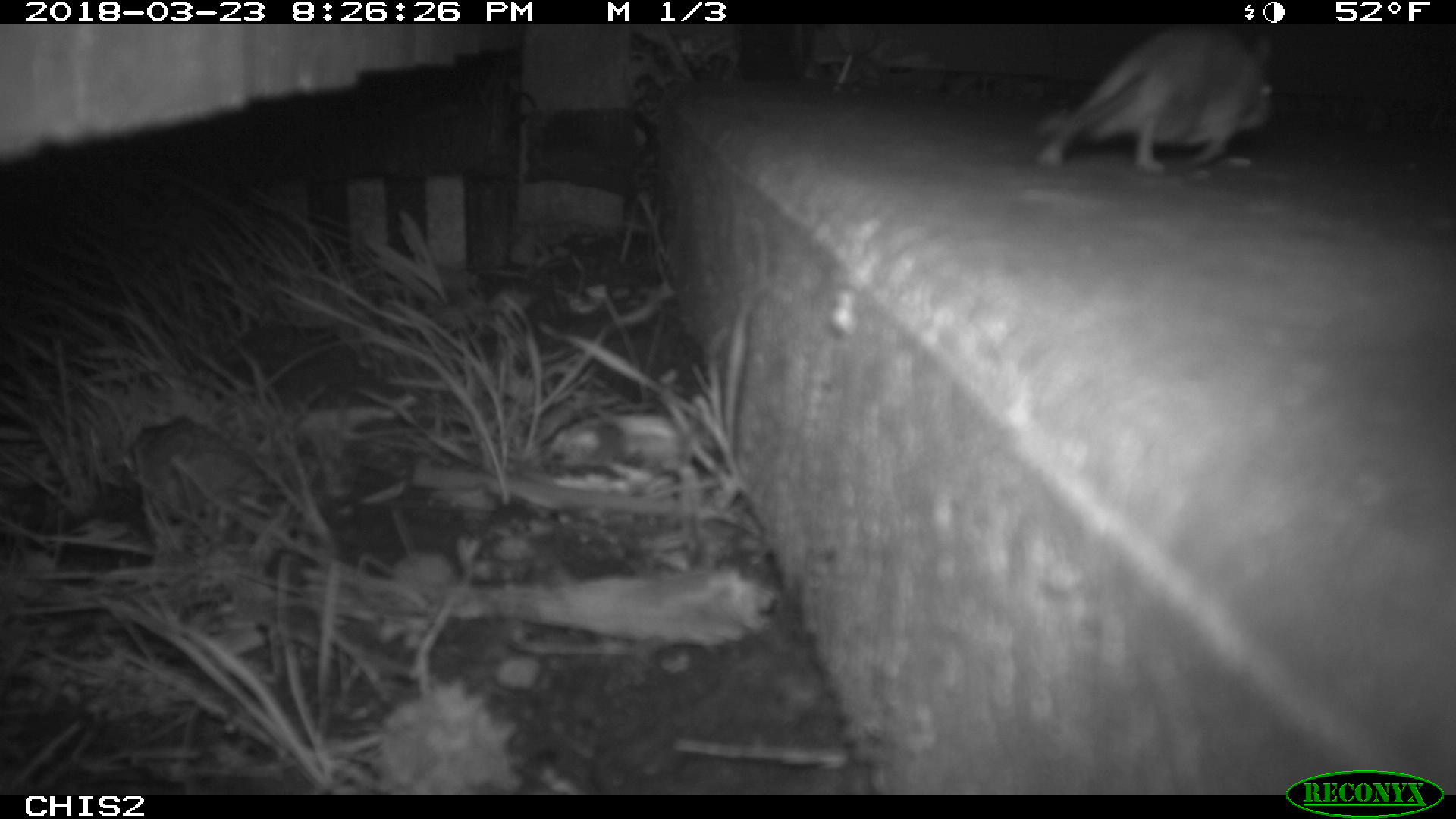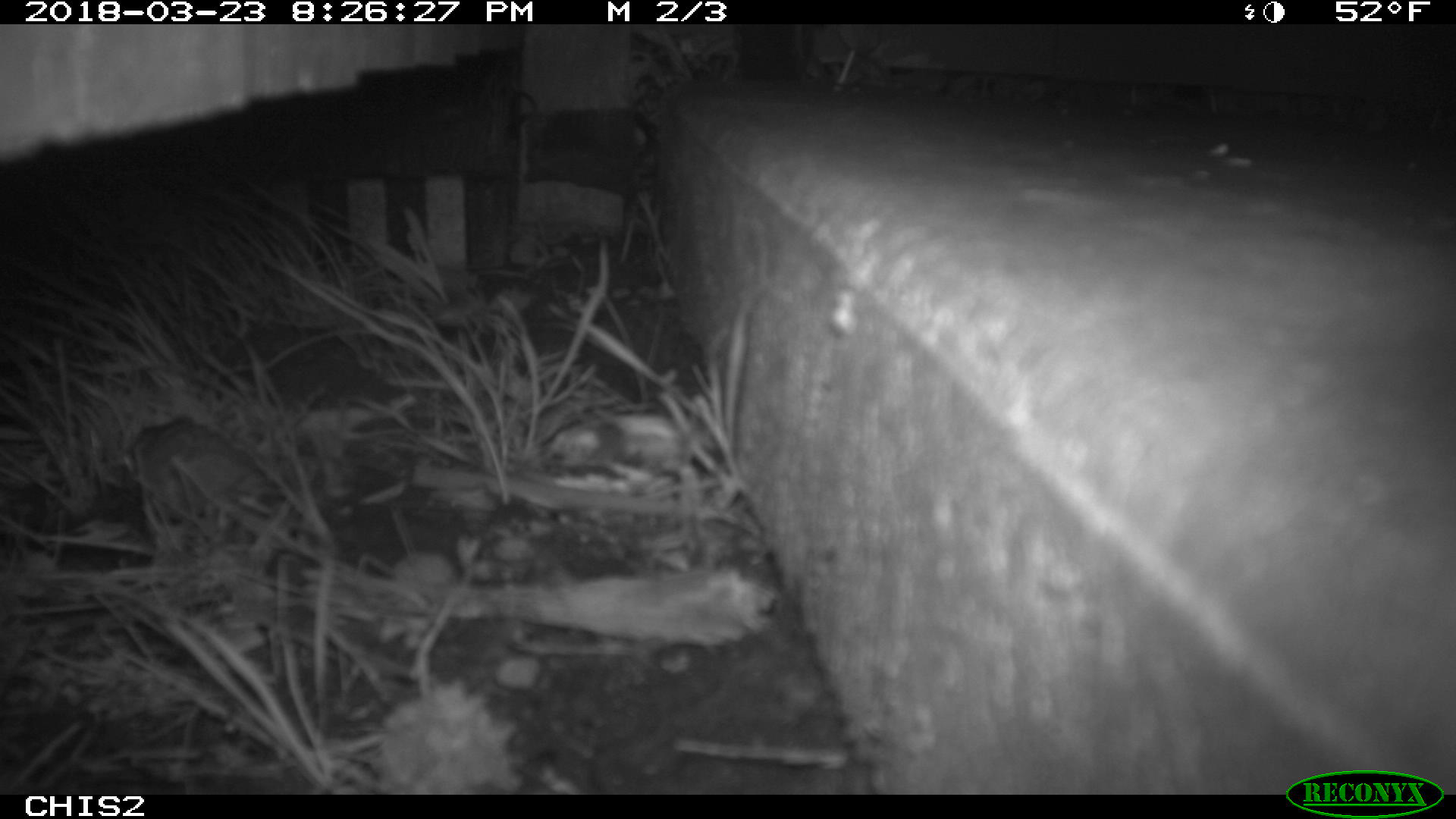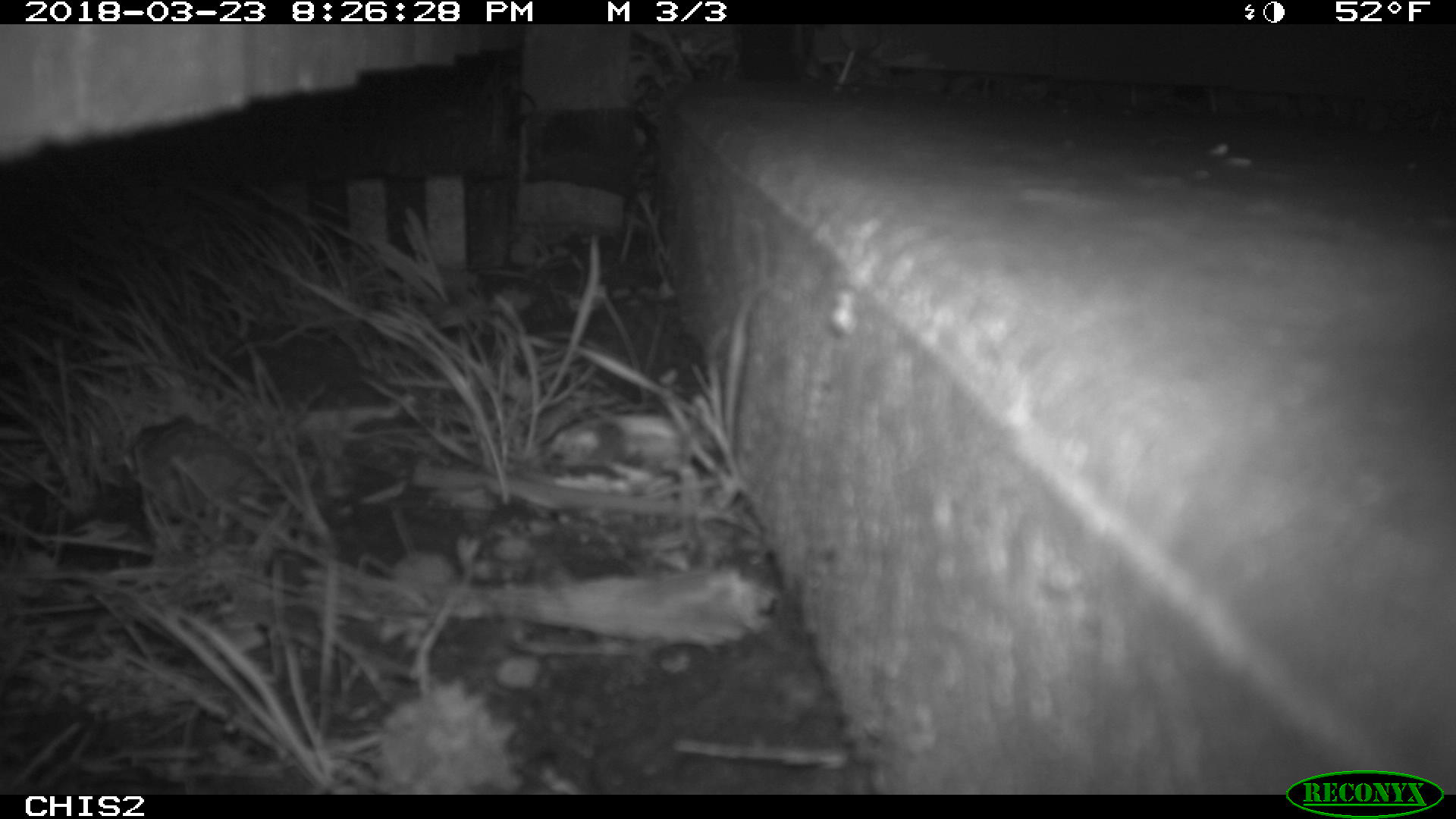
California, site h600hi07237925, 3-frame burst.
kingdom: Animalia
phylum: Chordata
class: Mammalia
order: Rodentia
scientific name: Rodentia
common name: rodent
Rodent (Rodentia).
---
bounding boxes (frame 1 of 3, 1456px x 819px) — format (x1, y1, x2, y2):
rodent: (1037, 27, 1275, 169)